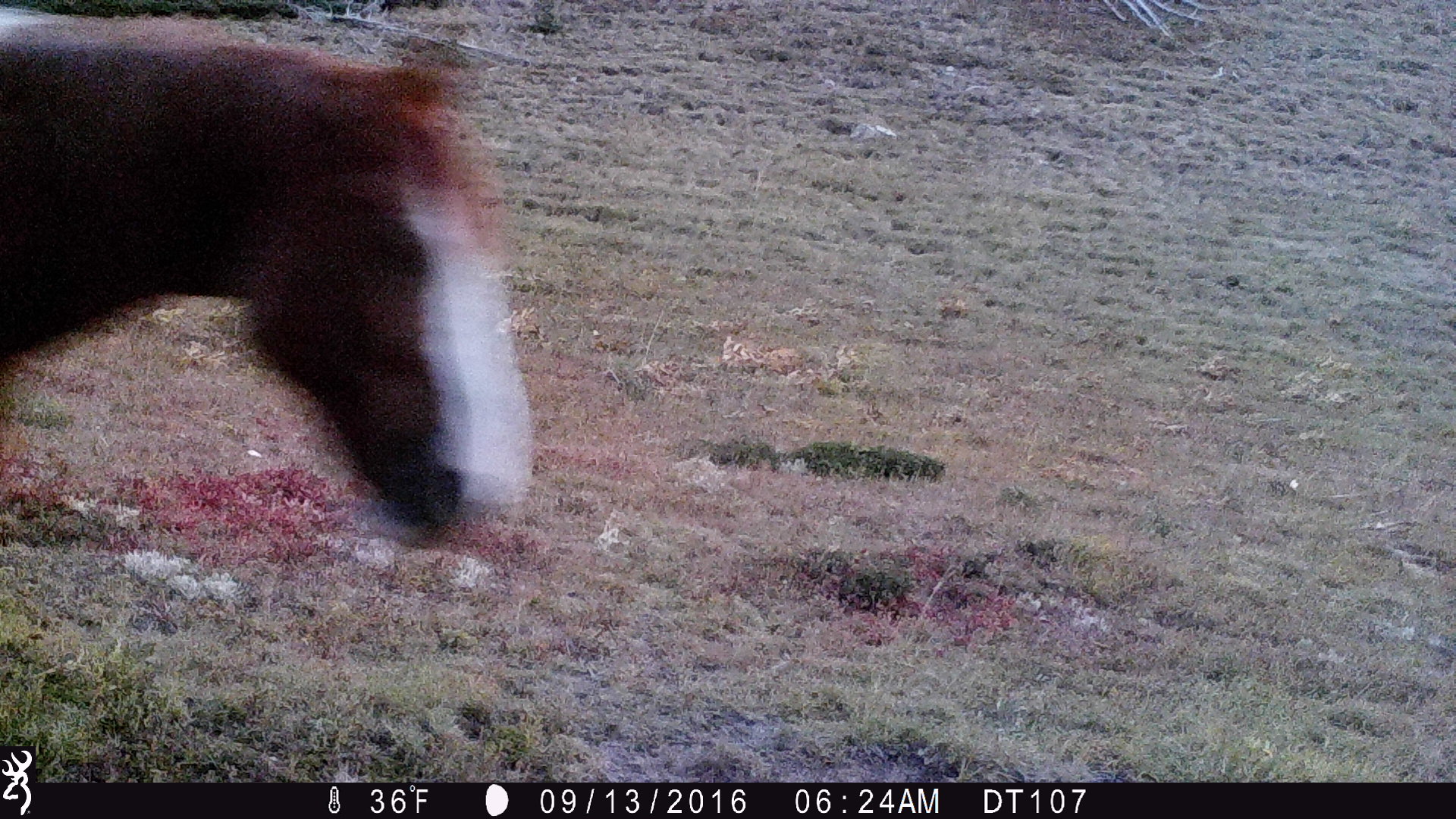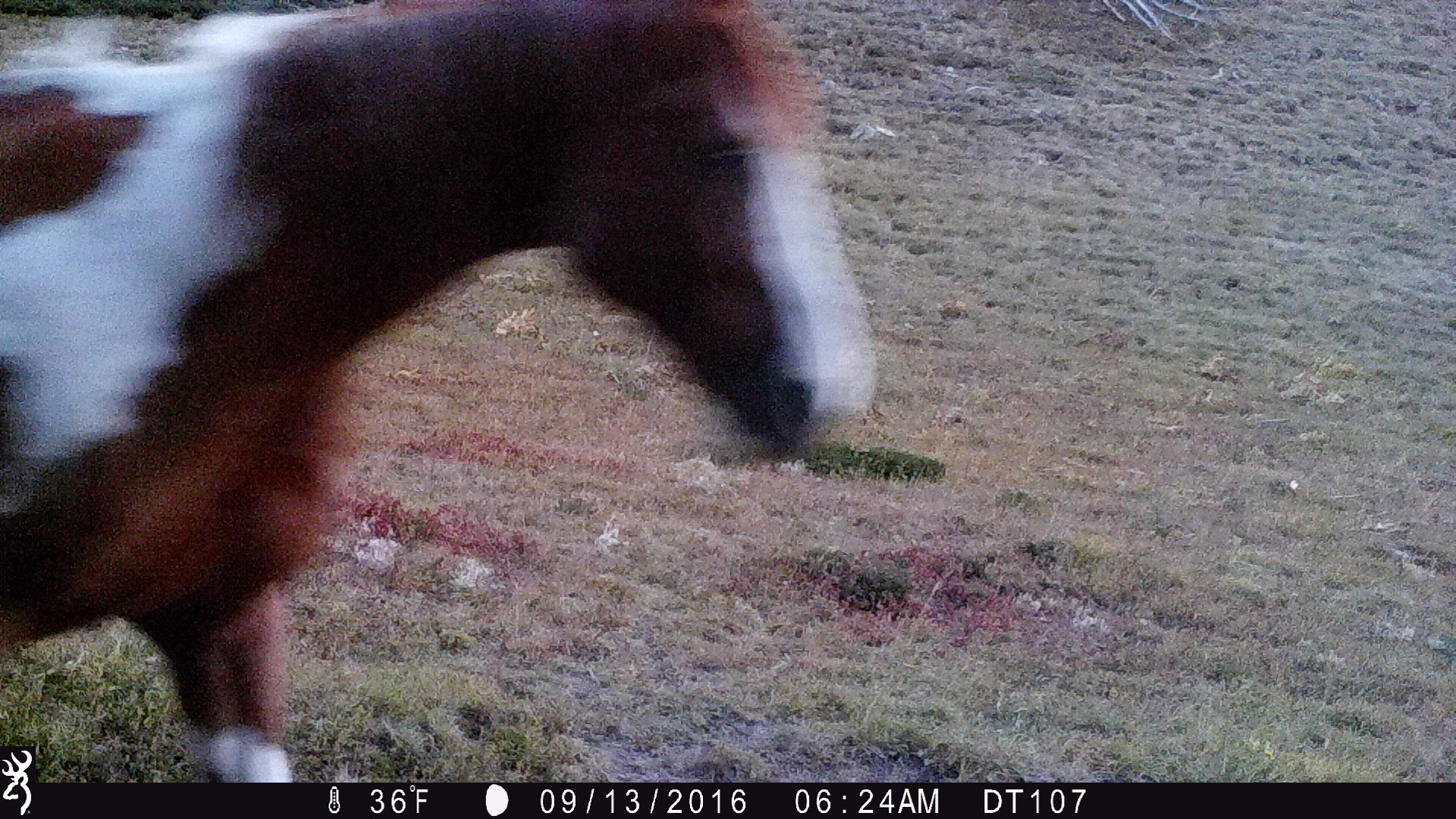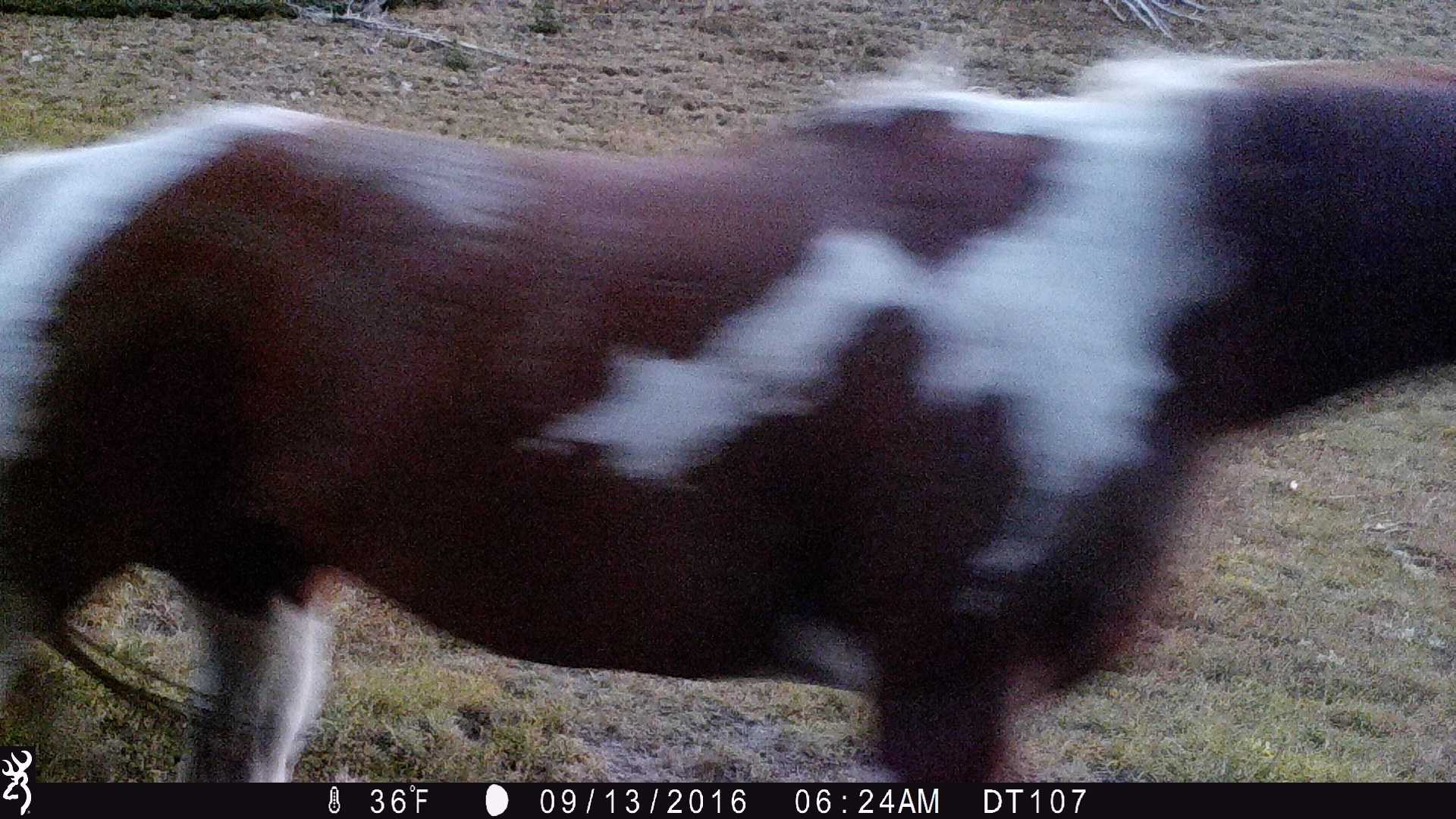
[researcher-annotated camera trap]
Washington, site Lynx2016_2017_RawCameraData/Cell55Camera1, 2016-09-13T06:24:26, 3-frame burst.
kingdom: Animalia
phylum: Chordata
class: Mammalia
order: Perissodactyla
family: Equidae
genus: Equus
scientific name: Equus caballus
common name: domestic horse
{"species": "domestic horse (Equus caballus)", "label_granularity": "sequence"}